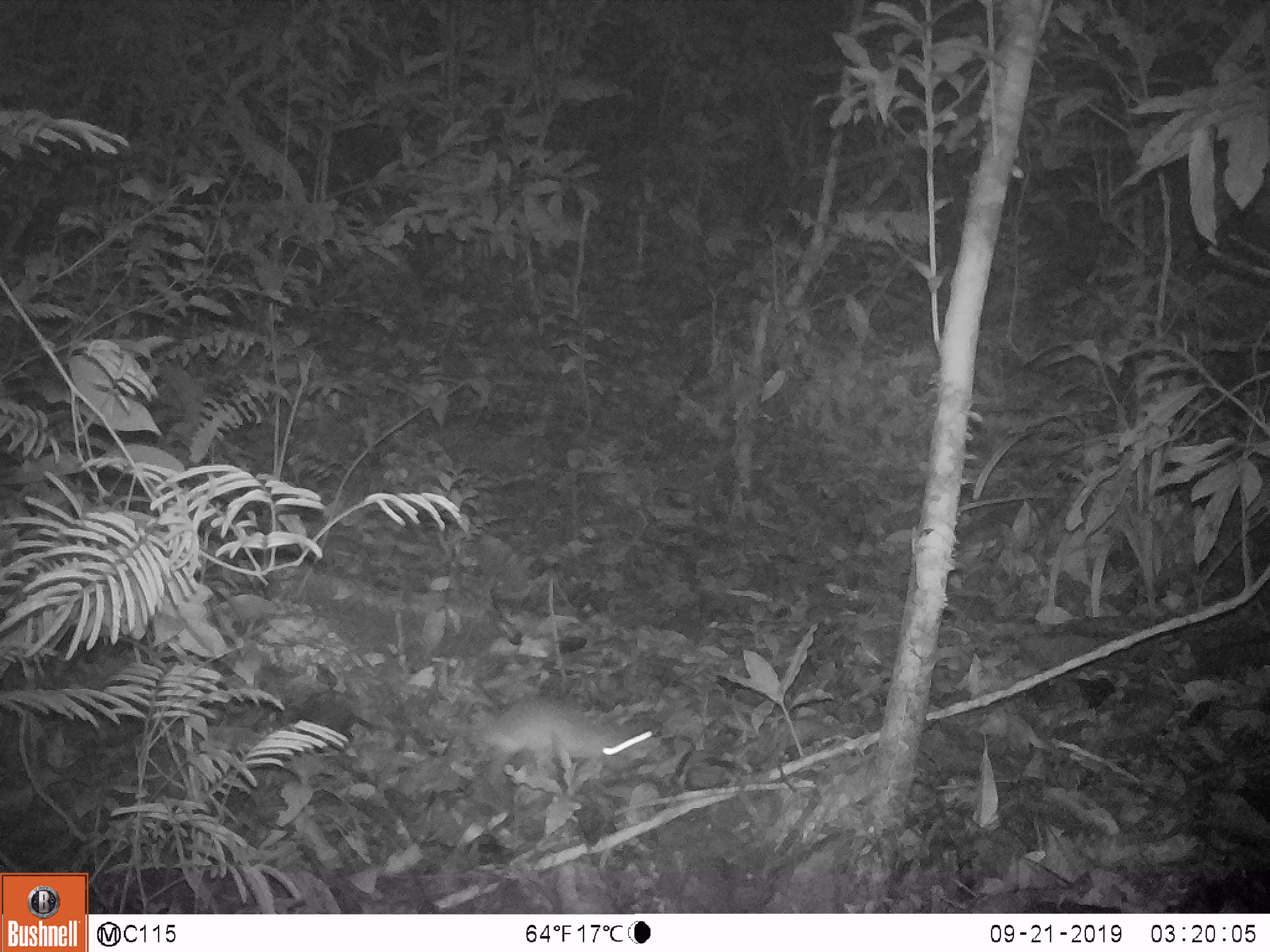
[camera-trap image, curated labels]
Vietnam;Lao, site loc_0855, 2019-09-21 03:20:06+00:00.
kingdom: Animalia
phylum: Chordata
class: Mammalia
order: Rodentia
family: Muridae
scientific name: Muridae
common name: old-world mice and rats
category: unidentified murid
Unidentified murid (old-world mice and rats) (Muridae). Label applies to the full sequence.